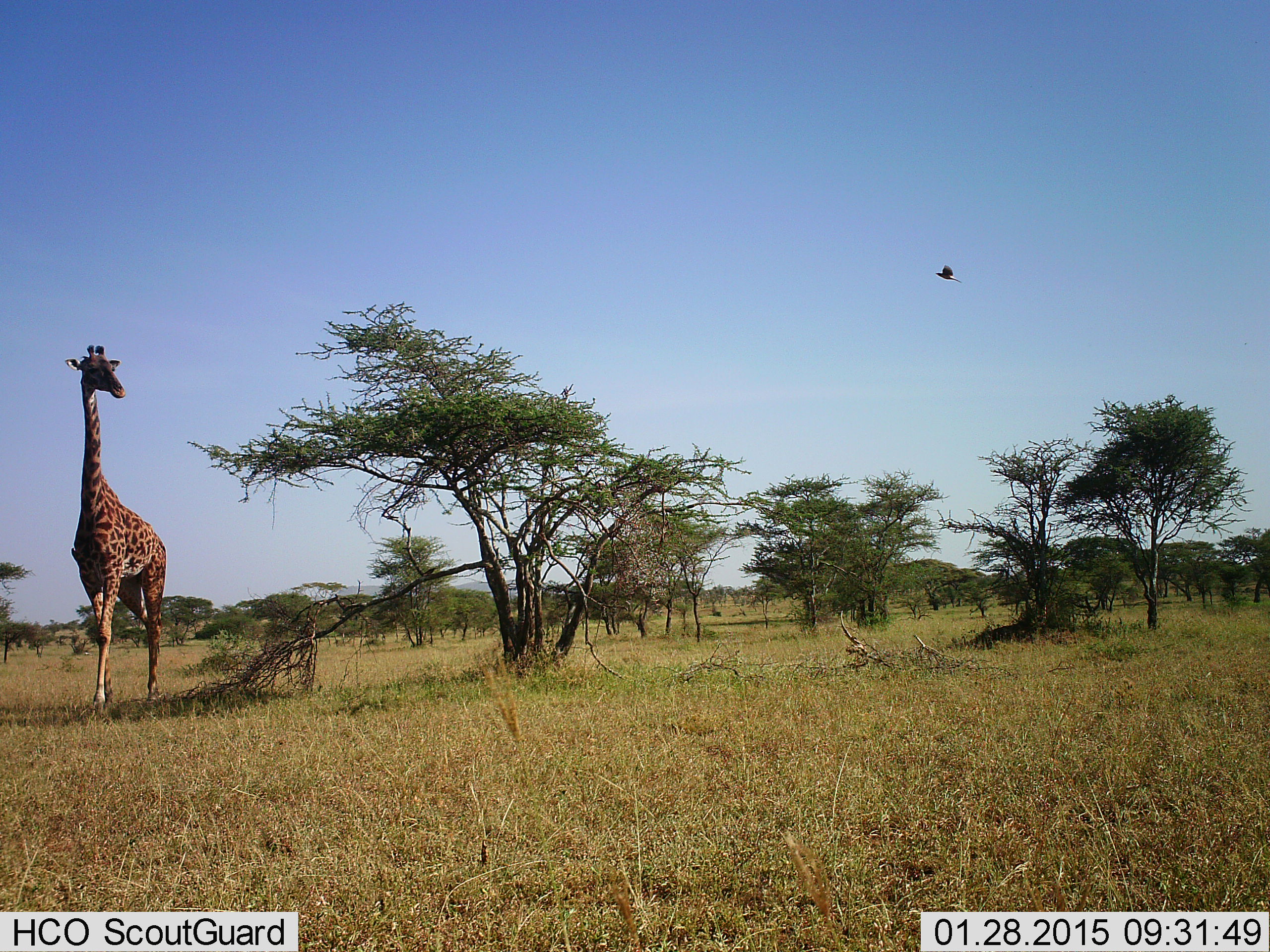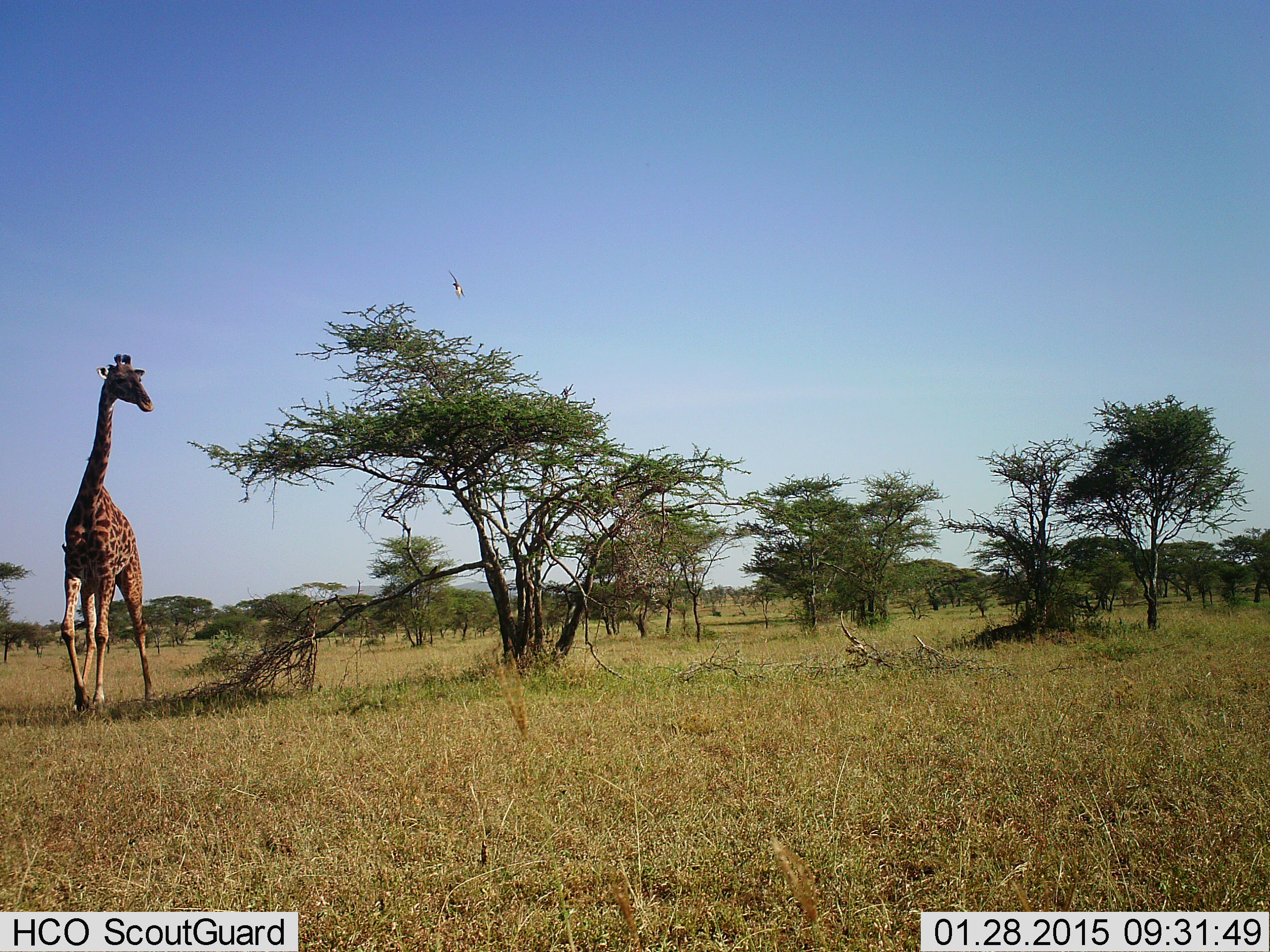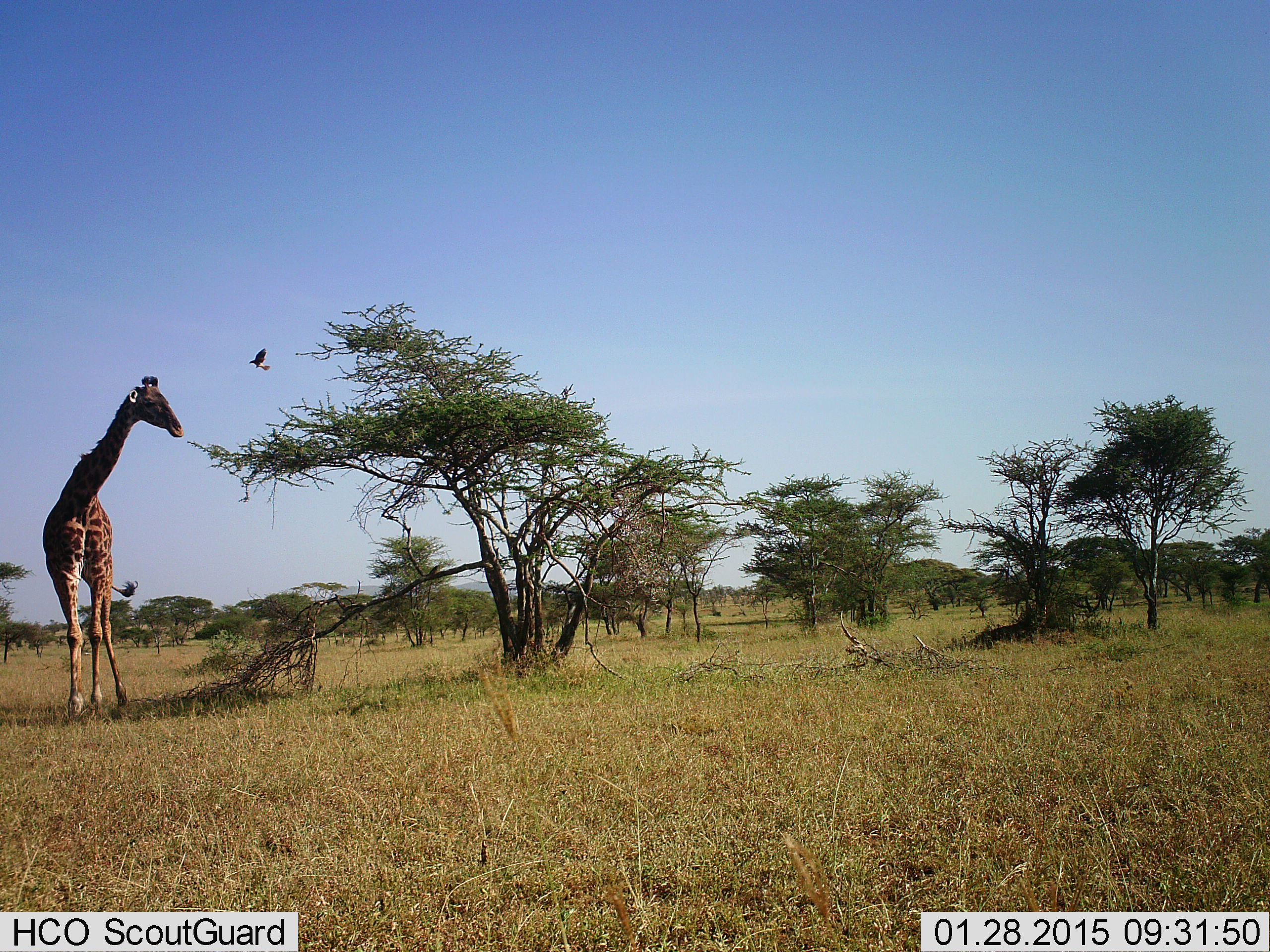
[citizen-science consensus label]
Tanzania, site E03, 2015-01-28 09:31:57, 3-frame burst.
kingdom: Animalia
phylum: Chordata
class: Mammalia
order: Artiodactyla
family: Giraffidae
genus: Giraffa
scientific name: Giraffa camelopardalis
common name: giraffe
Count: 1.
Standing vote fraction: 42%.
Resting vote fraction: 0%.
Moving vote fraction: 50%.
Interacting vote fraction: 0%.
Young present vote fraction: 0%.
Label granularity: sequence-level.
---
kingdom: Animalia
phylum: Chordata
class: Aves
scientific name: Aves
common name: bird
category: otherbird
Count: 1.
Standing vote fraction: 0%.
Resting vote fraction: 0%.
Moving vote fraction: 100%.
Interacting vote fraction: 0%.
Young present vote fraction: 0%.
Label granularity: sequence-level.